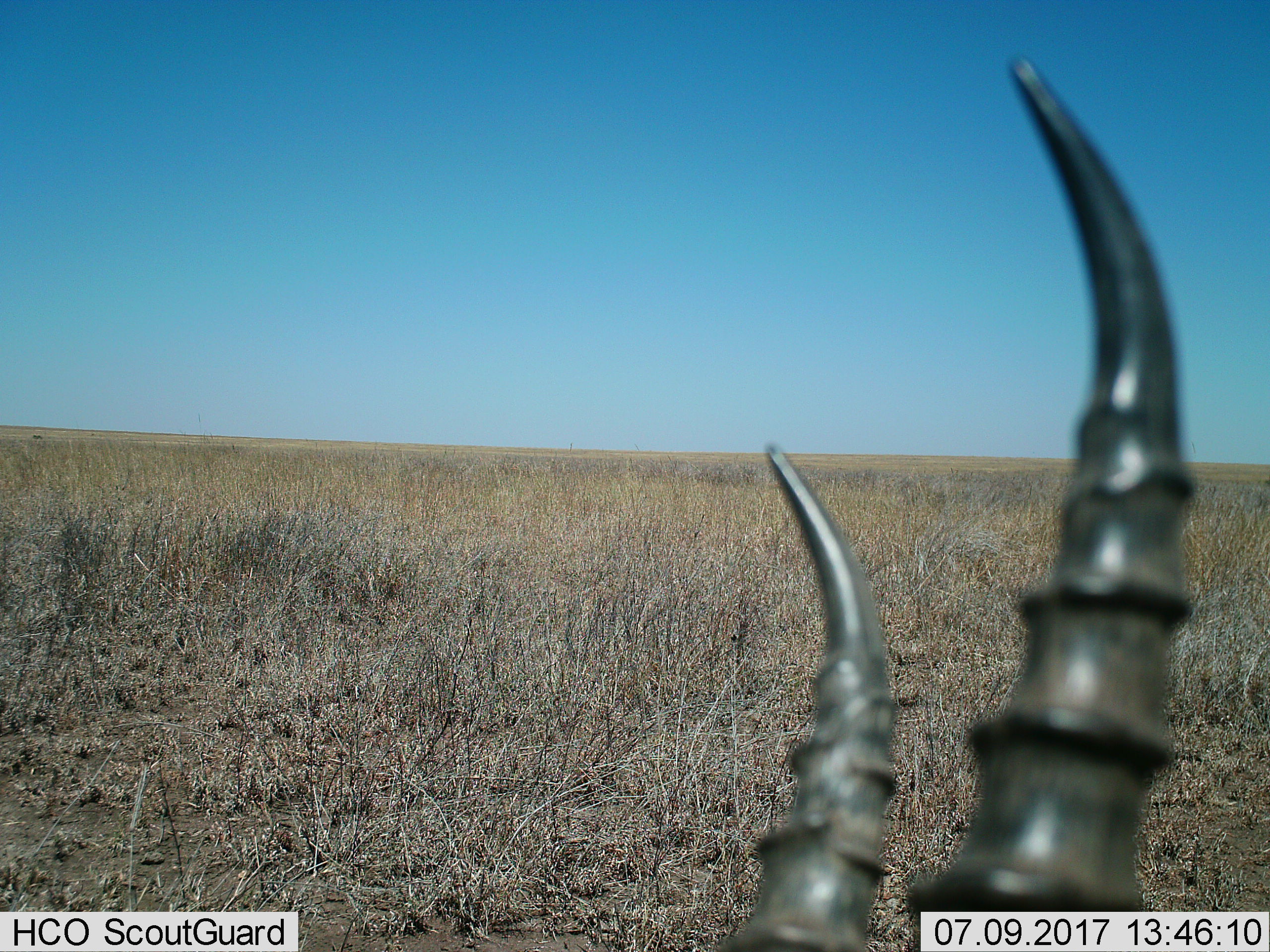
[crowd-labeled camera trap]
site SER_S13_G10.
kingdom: Animalia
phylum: Chordata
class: Mammalia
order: Artiodactyla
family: Bovidae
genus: Eudorcas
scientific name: Eudorcas thomsonii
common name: thomson's gazelle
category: gazellethomsons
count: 1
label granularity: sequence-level